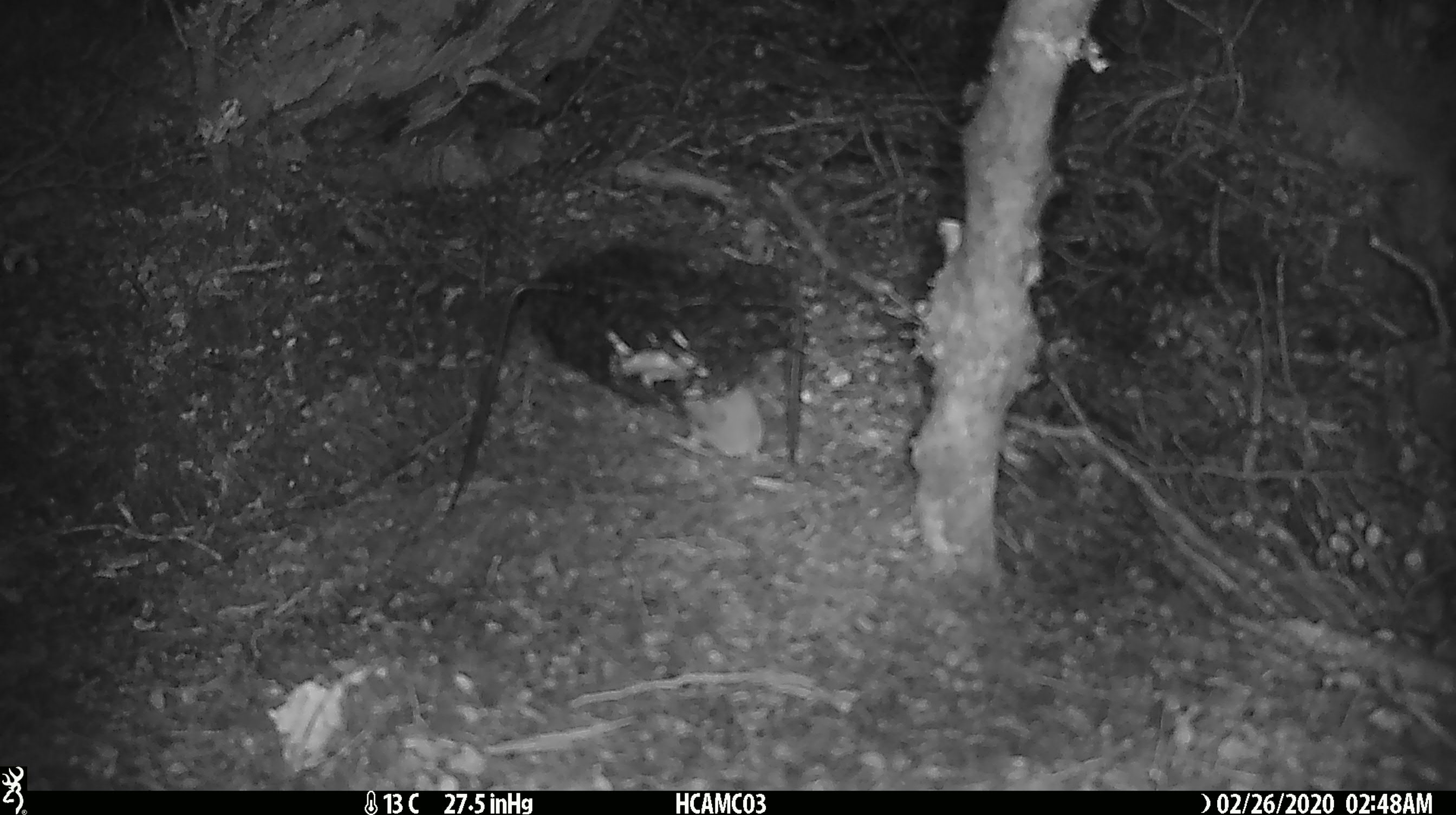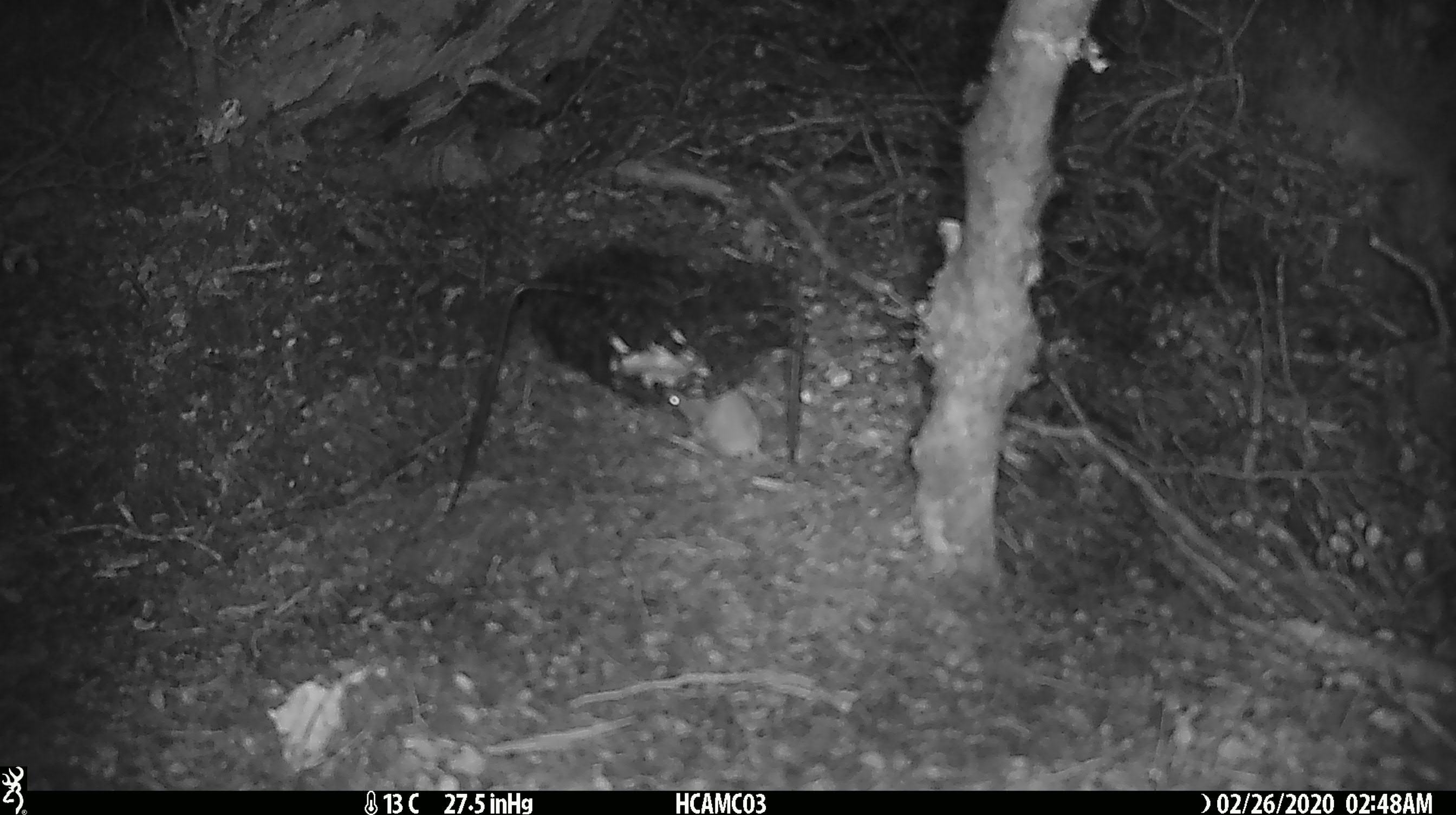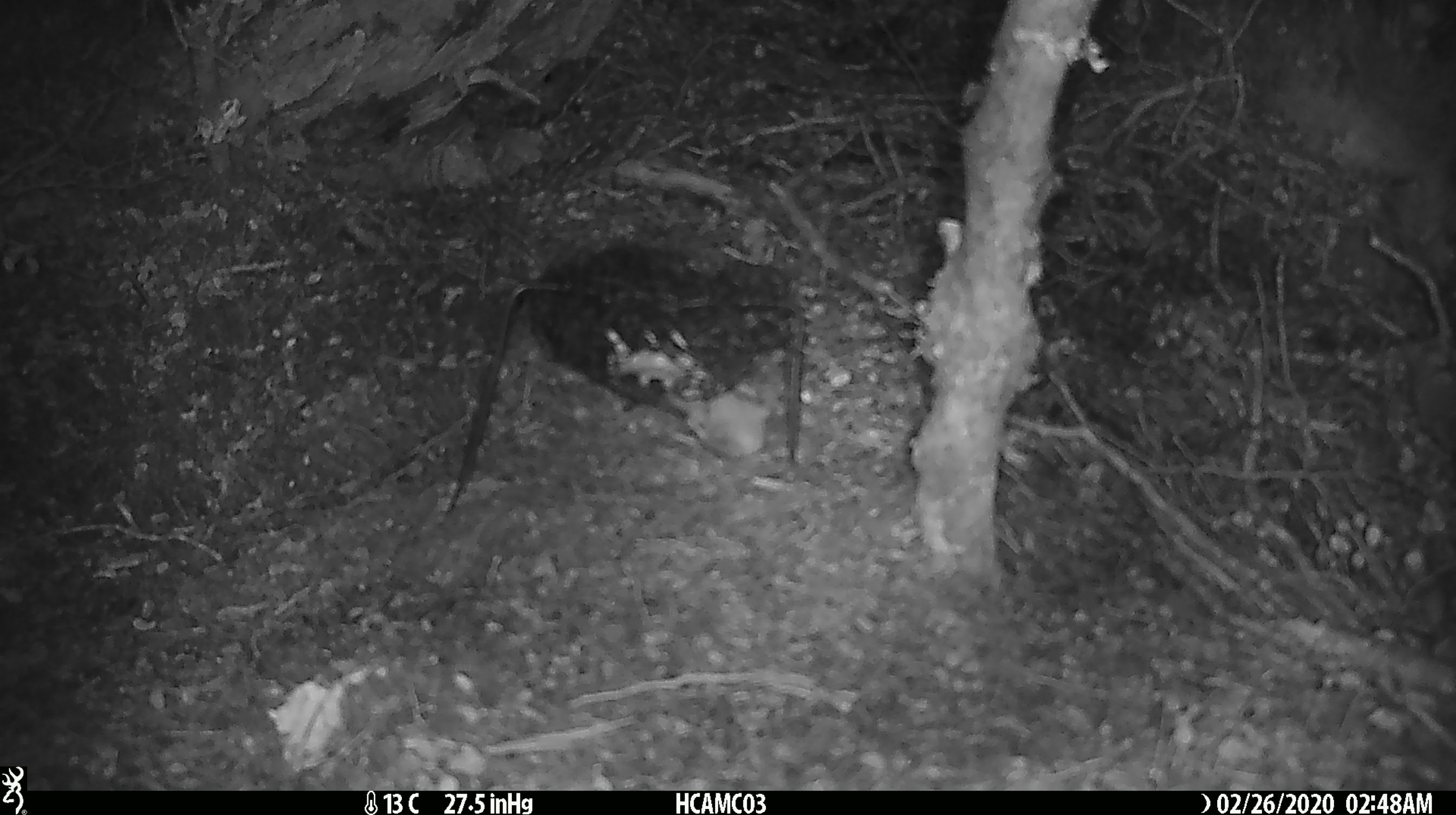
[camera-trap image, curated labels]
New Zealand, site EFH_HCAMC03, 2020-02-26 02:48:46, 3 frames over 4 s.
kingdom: Animalia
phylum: Chordata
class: Mammalia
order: Rodentia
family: Muridae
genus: Mus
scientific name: Mus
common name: mouse